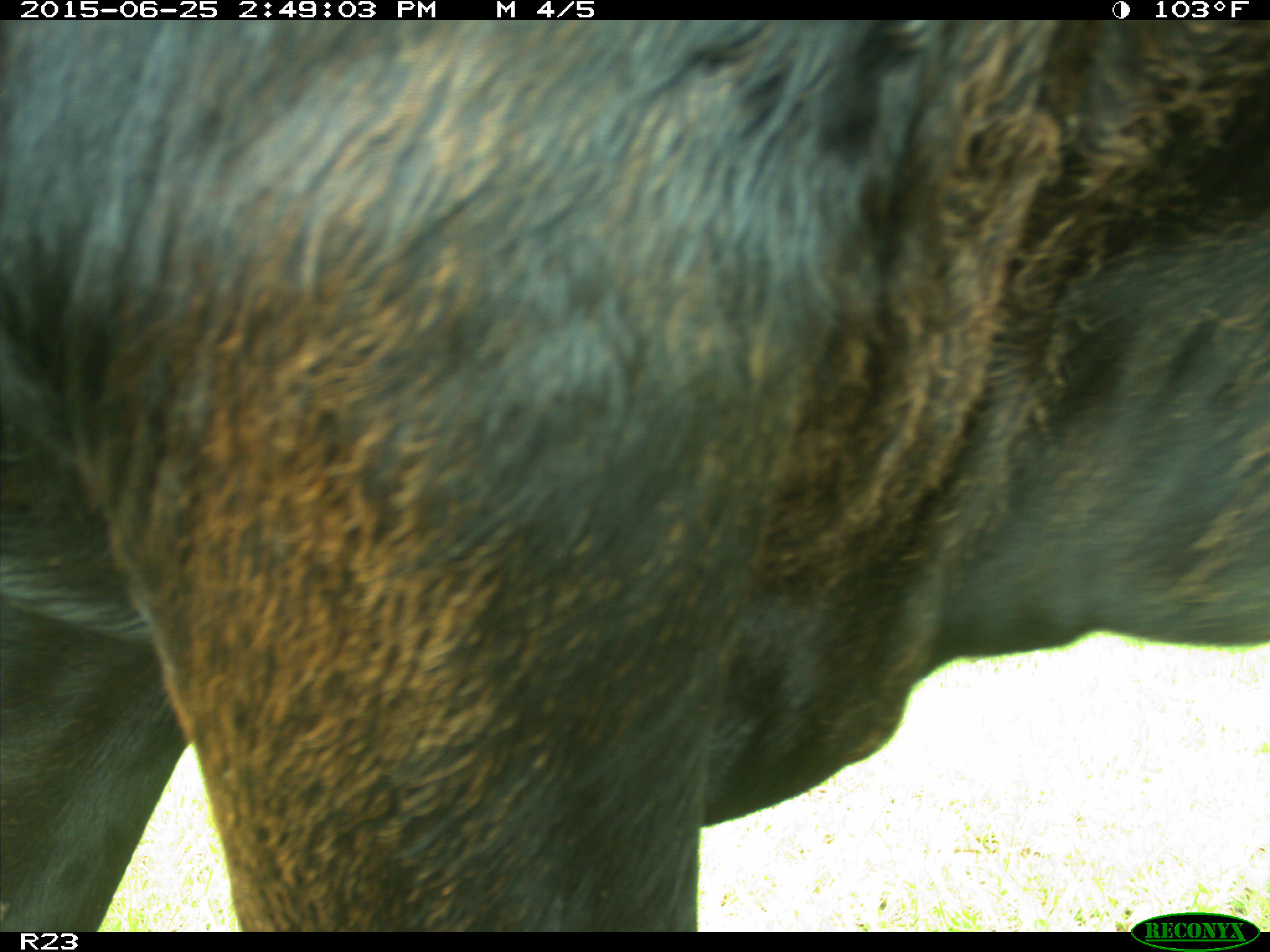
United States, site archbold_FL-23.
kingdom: Animalia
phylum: Chordata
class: Mammalia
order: Artiodactyla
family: Bovidae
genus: Bos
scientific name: Bos taurus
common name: domestic cow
Bos taurus (domestic cow).